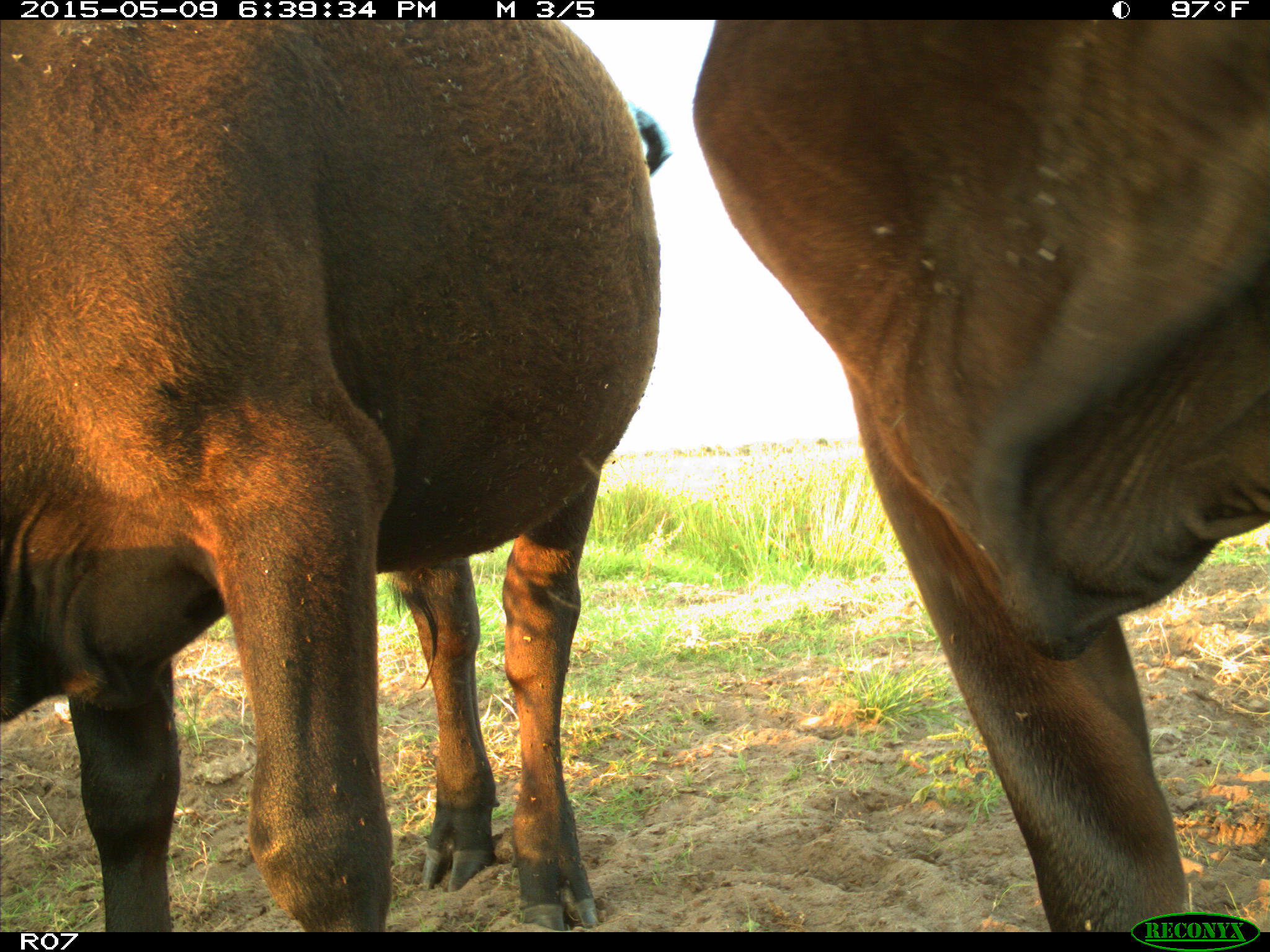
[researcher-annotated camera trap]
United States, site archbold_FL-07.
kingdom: Animalia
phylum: Chordata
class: Mammalia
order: Artiodactyla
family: Bovidae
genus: Bos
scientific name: Bos taurus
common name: domestic cow